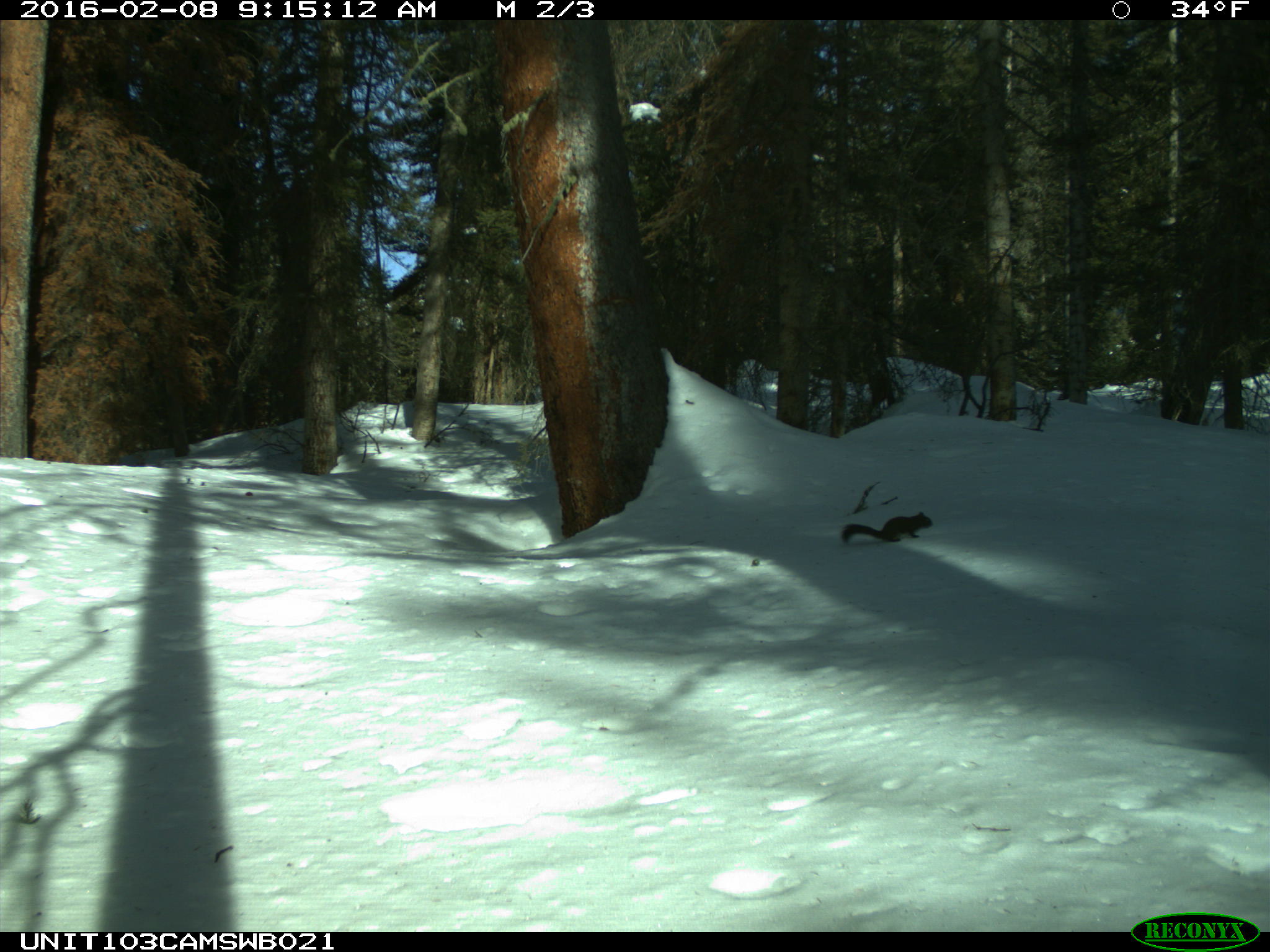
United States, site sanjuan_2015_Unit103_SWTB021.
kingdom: Animalia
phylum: Chordata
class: Mammalia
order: Rodentia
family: Sciuridae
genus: Tamiasciurus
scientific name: Tamiasciurus hudsonicus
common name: american red squirrel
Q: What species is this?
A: Tamiasciurus hudsonicus (american red squirrel).